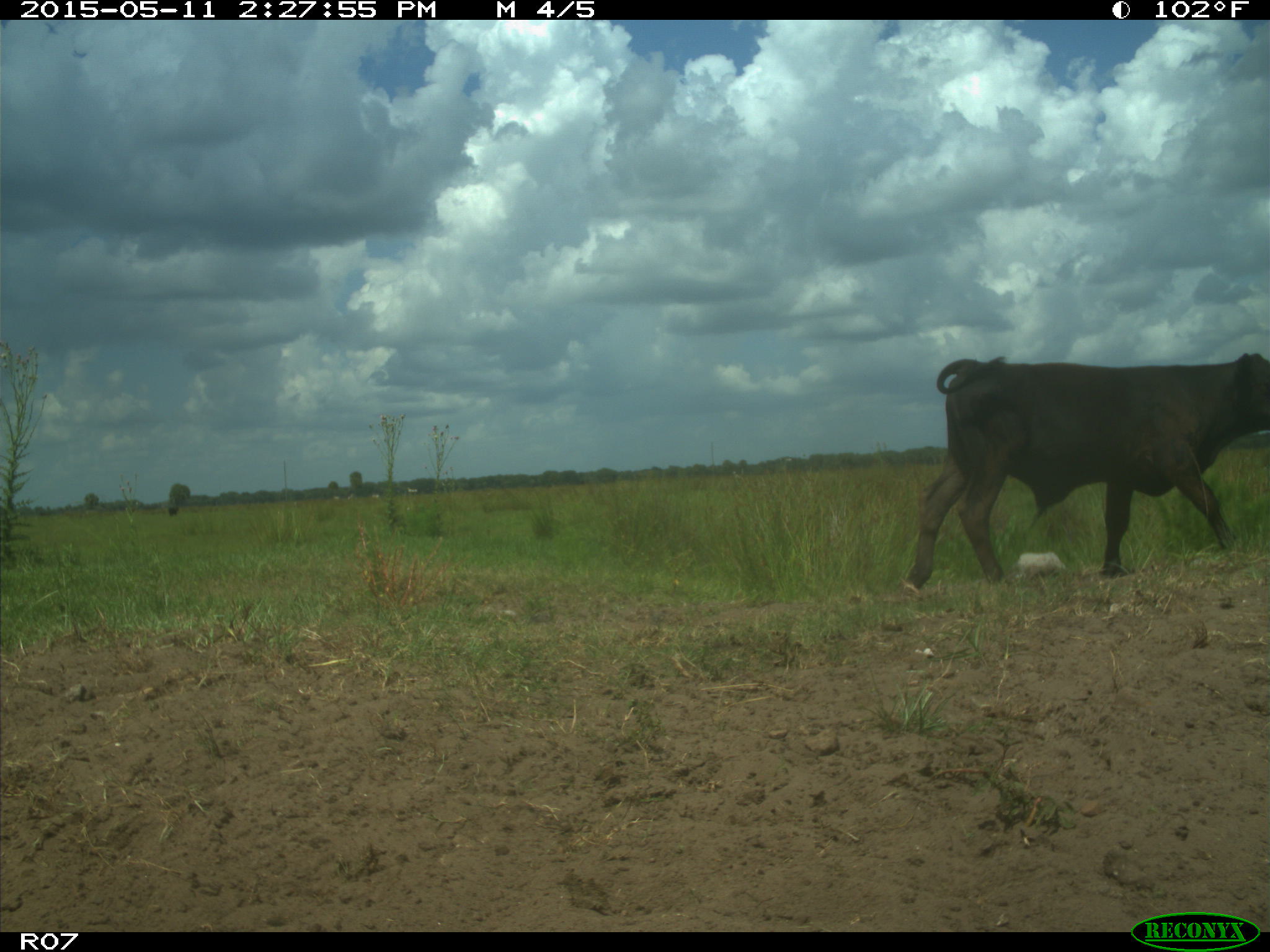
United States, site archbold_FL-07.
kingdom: Animalia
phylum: Chordata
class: Mammalia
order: Artiodactyla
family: Bovidae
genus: Bos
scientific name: Bos taurus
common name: domestic cow